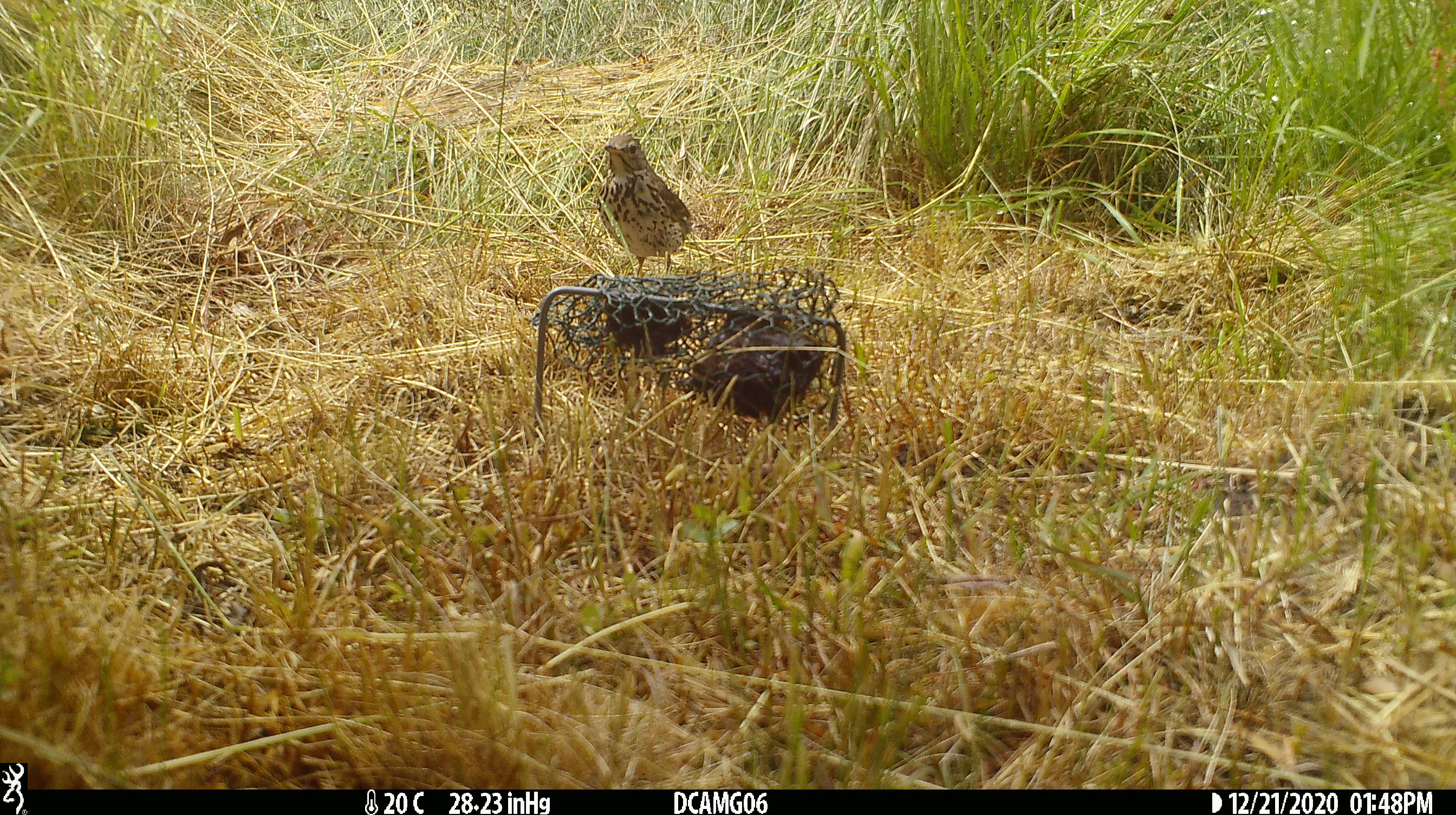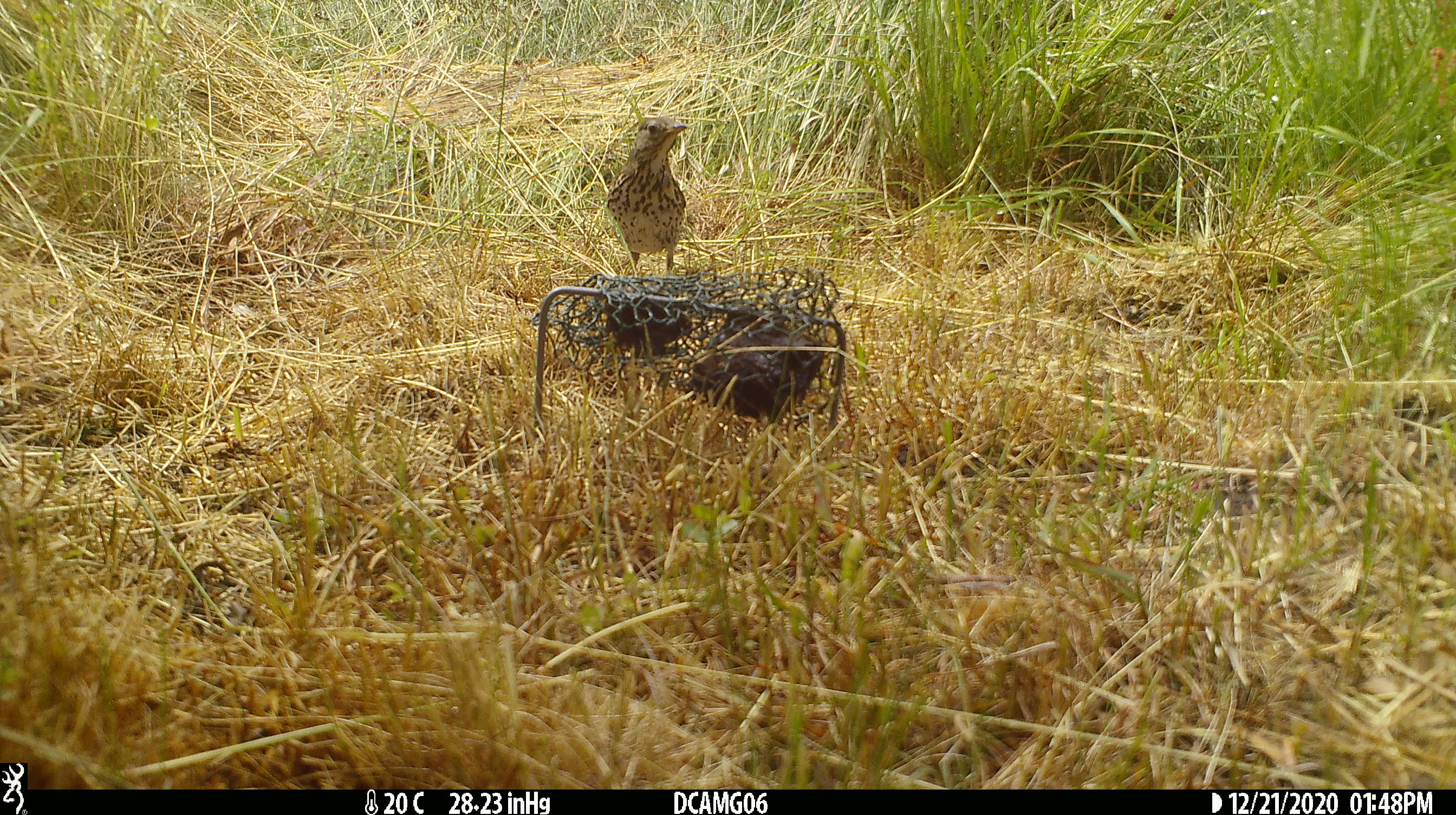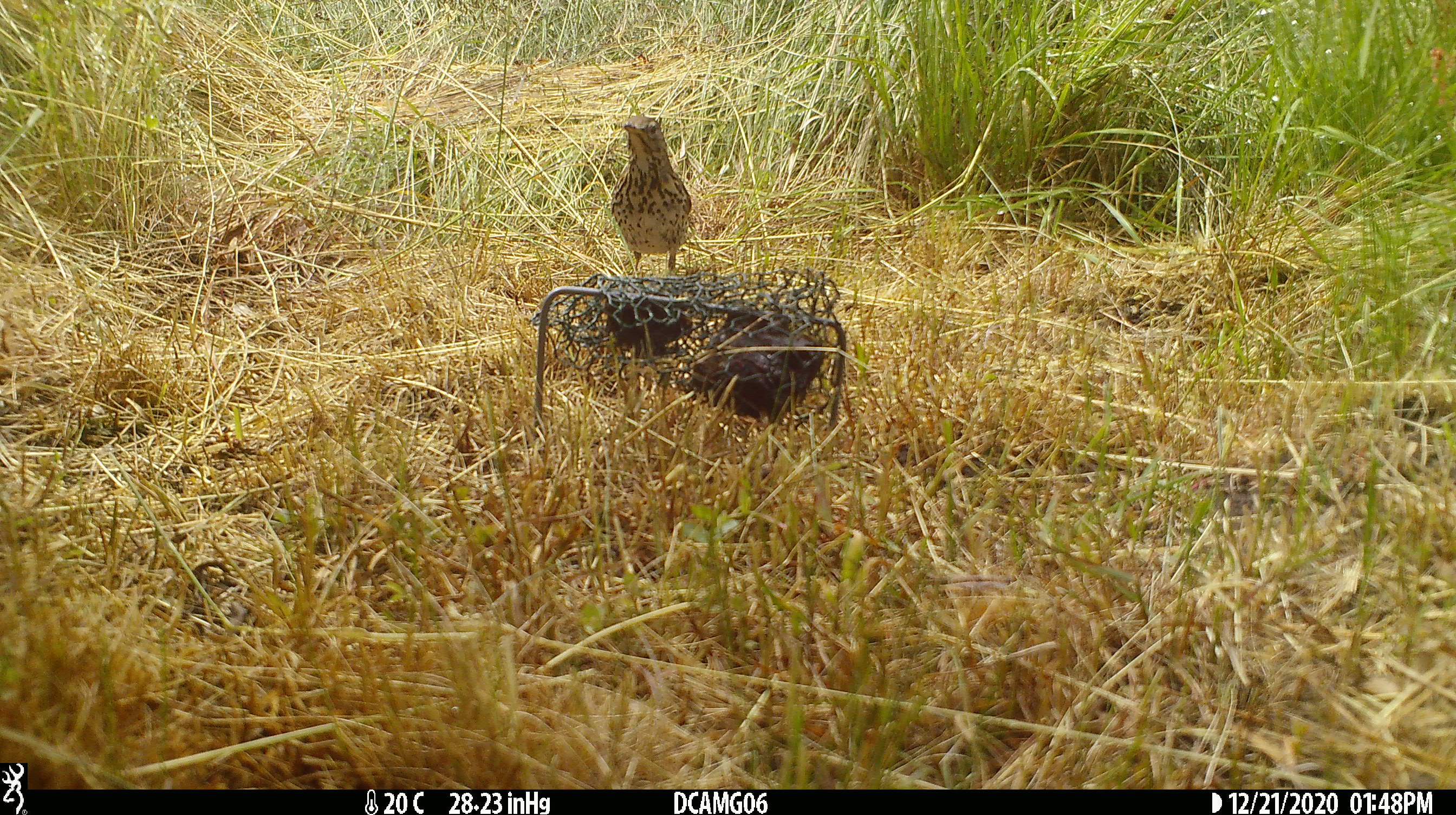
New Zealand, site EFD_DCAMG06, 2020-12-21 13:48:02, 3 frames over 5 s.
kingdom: Animalia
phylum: Chordata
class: Aves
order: Passeriformes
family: Turdidae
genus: Turdus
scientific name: Turdus philomelos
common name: song thrush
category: thrush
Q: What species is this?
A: Thrush (song thrush) (Turdus philomelos).